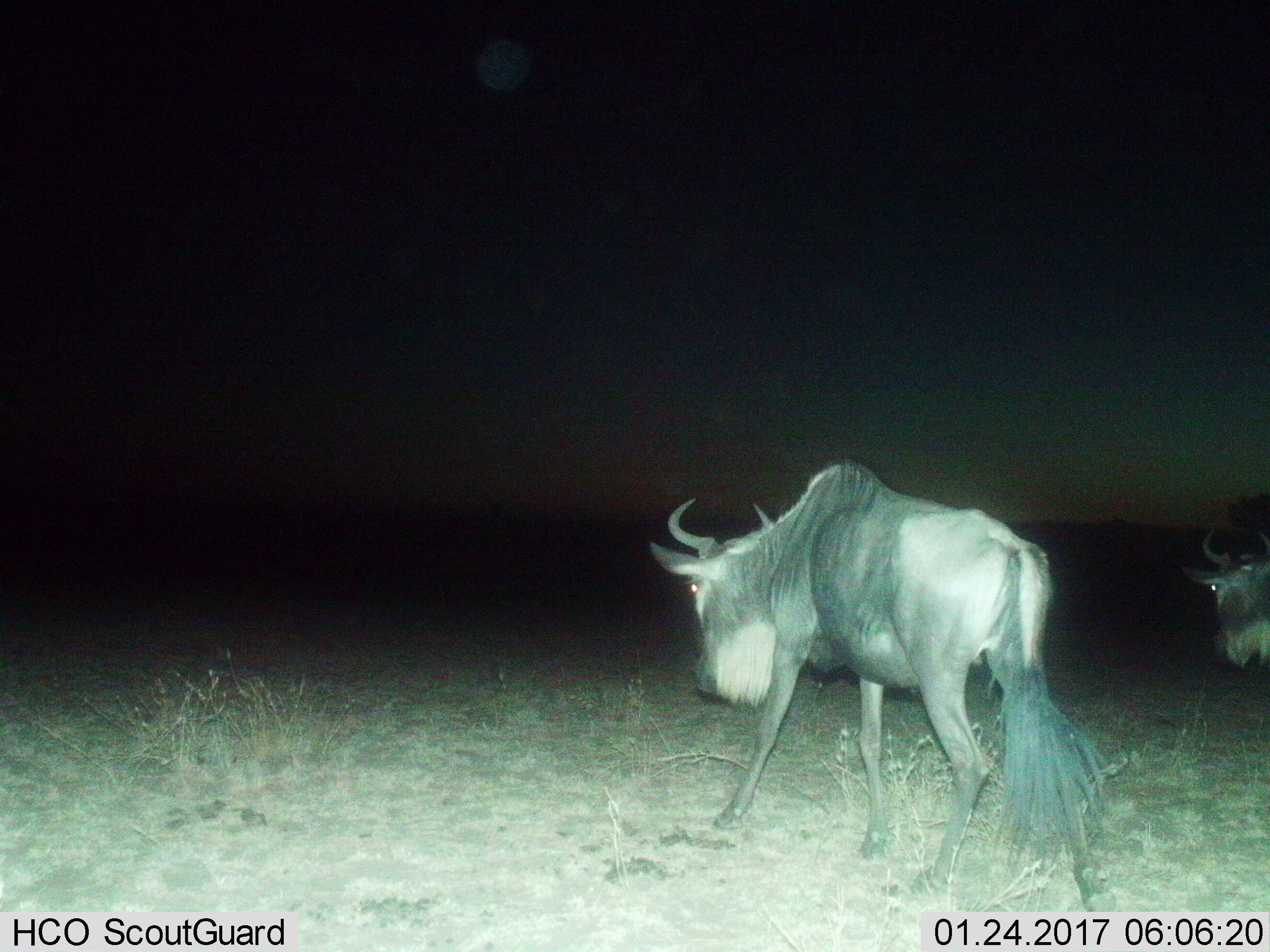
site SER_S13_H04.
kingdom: Animalia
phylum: Chordata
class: Mammalia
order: Artiodactyla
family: Bovidae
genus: Connochaetes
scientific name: Connochaetes taurinus taurinus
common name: blue wildebeest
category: wildebeestblue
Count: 2.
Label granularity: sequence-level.